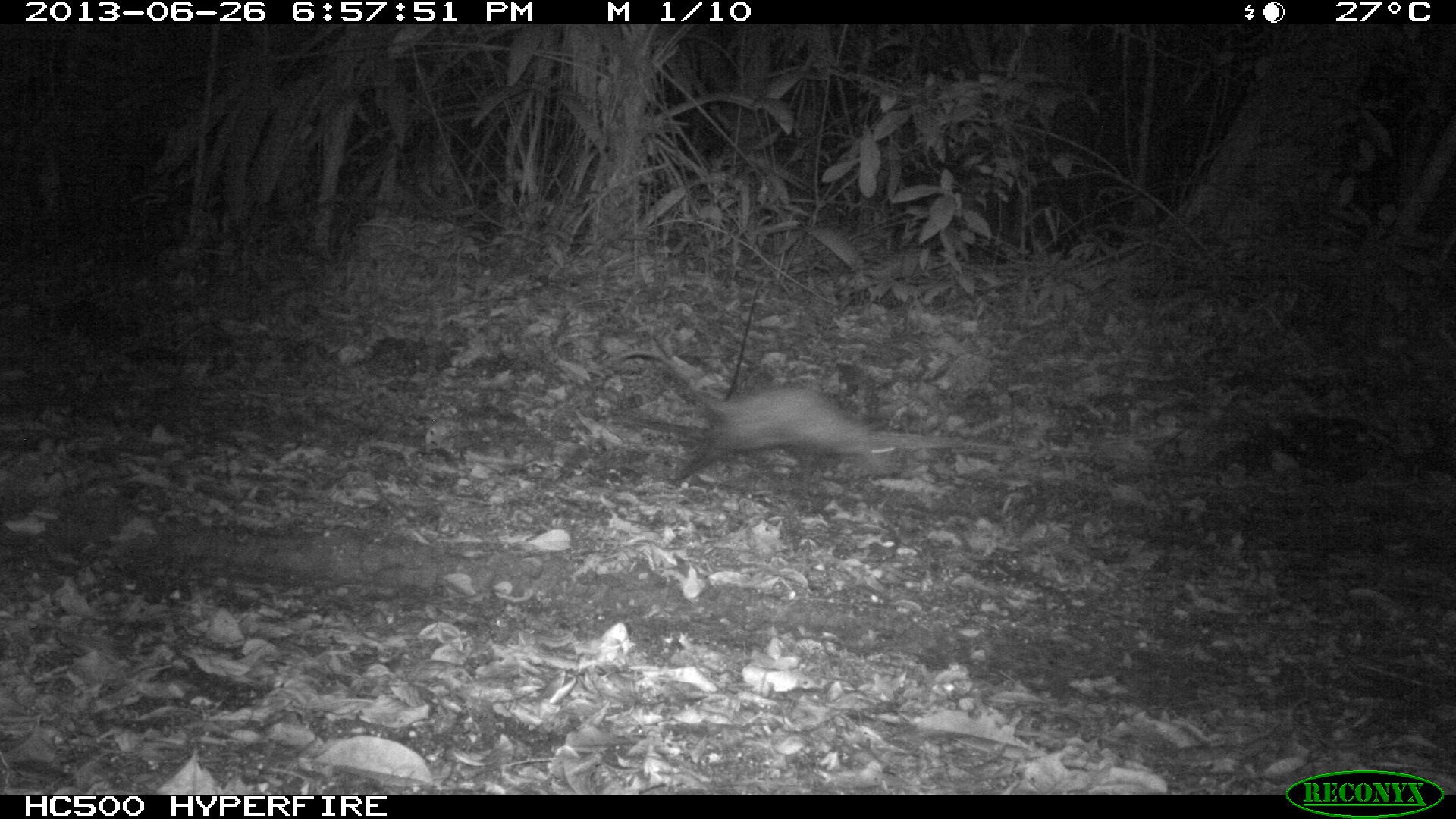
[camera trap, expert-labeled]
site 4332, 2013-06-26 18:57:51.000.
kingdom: Animalia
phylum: Chordata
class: Mammalia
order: Didelphimorphia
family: Didelphidae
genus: Didelphis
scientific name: Didelphis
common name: american opossums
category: didelphis sp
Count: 1.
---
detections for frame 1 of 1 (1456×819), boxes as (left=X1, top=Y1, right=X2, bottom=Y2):
didelphis sp: (left=633, top=343, right=897, bottom=477)